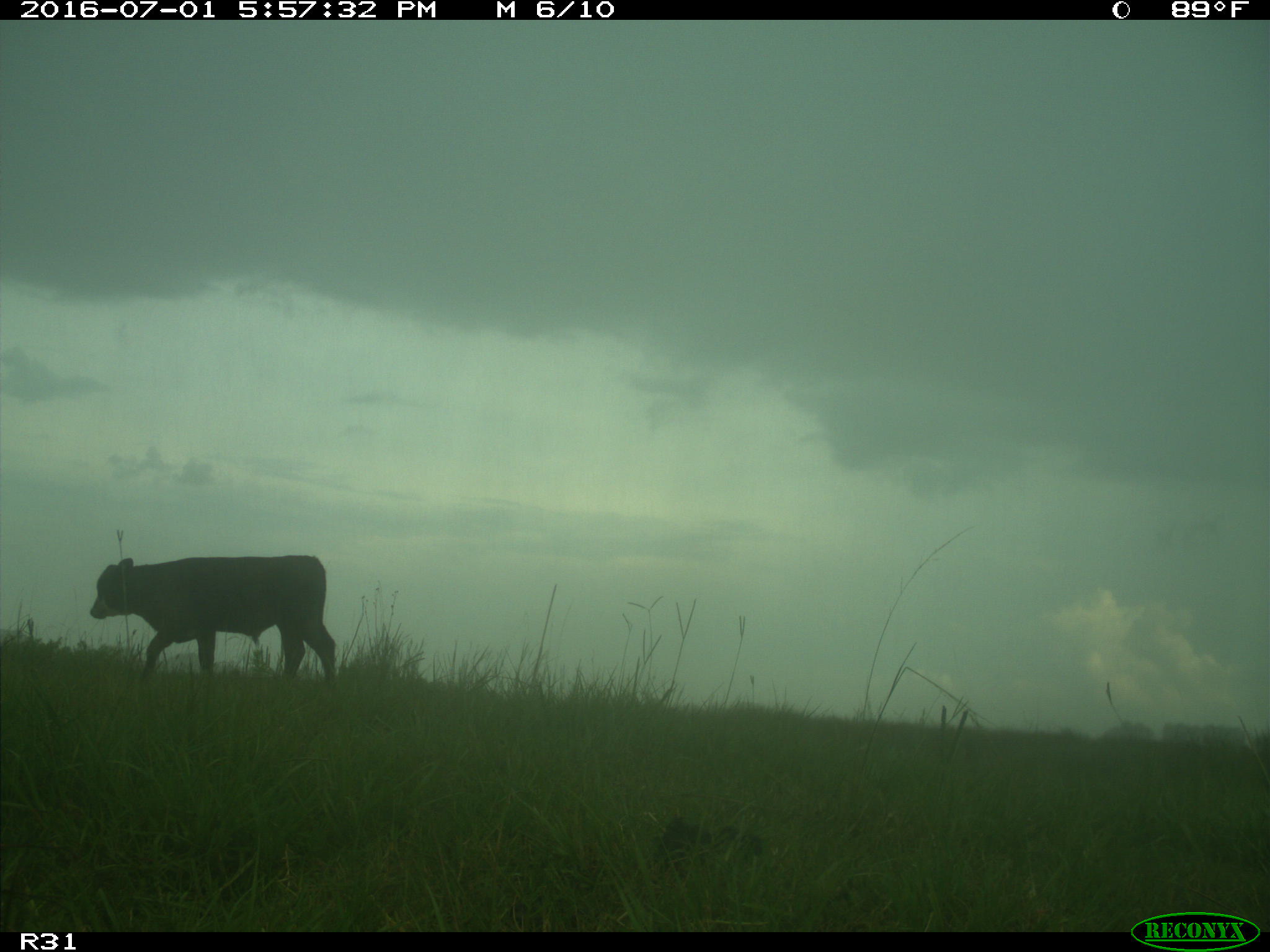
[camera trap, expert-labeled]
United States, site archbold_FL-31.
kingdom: Animalia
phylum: Chordata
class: Mammalia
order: Artiodactyla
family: Bovidae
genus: Bos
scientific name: Bos taurus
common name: domestic cow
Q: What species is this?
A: Bos taurus (domestic cow).